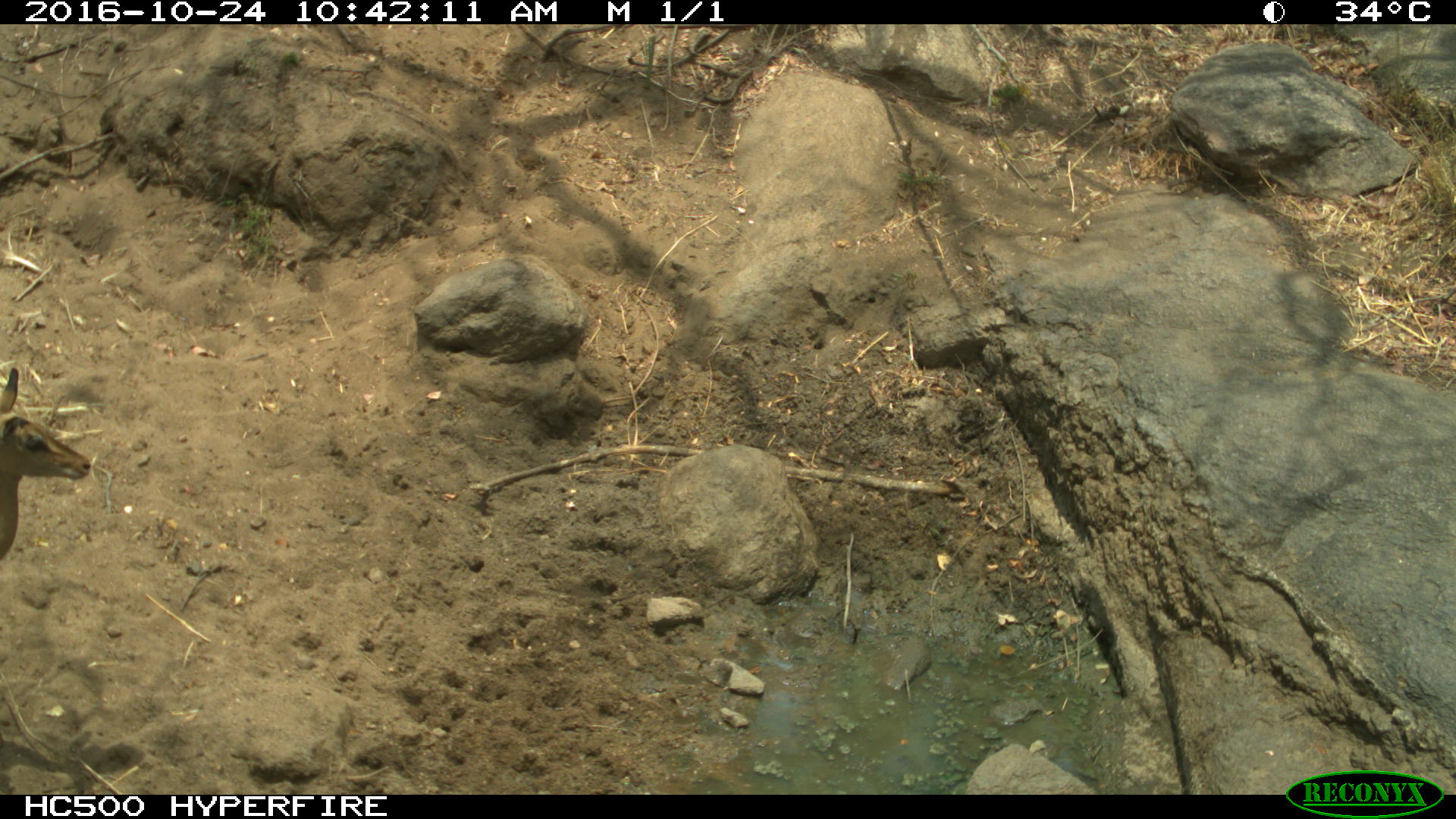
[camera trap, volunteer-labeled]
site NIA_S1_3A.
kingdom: Animalia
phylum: Chordata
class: Mammalia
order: Artiodactyla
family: Bovidae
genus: Aepyceros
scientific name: Aepyceros melampus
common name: impala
Impala (Aepyceros melampus), count 1. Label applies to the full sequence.